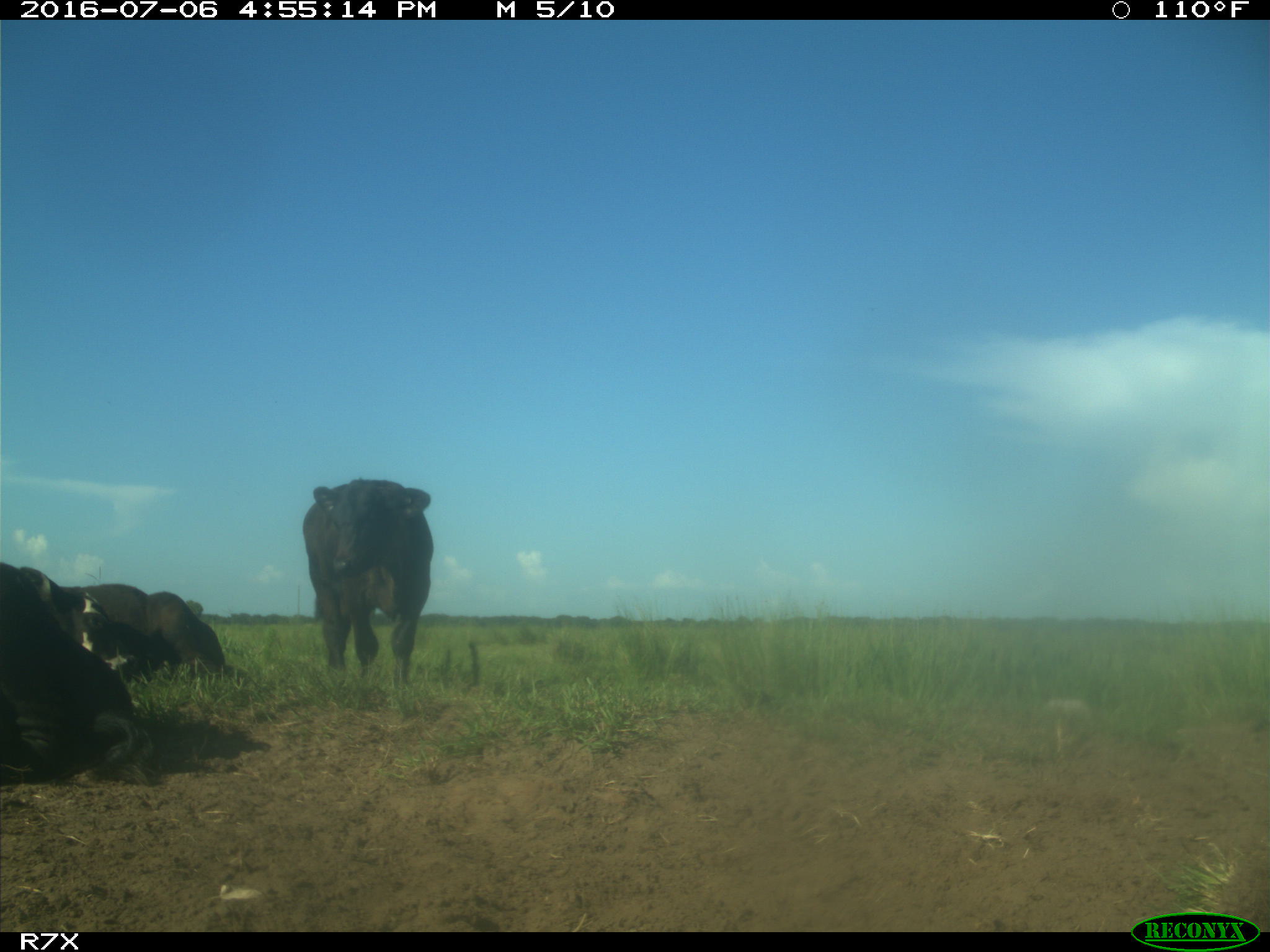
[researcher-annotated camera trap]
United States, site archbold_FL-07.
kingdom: Animalia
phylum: Chordata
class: Mammalia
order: Artiodactyla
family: Bovidae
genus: Bos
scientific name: Bos taurus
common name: domestic cow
Bos taurus (domestic cow).